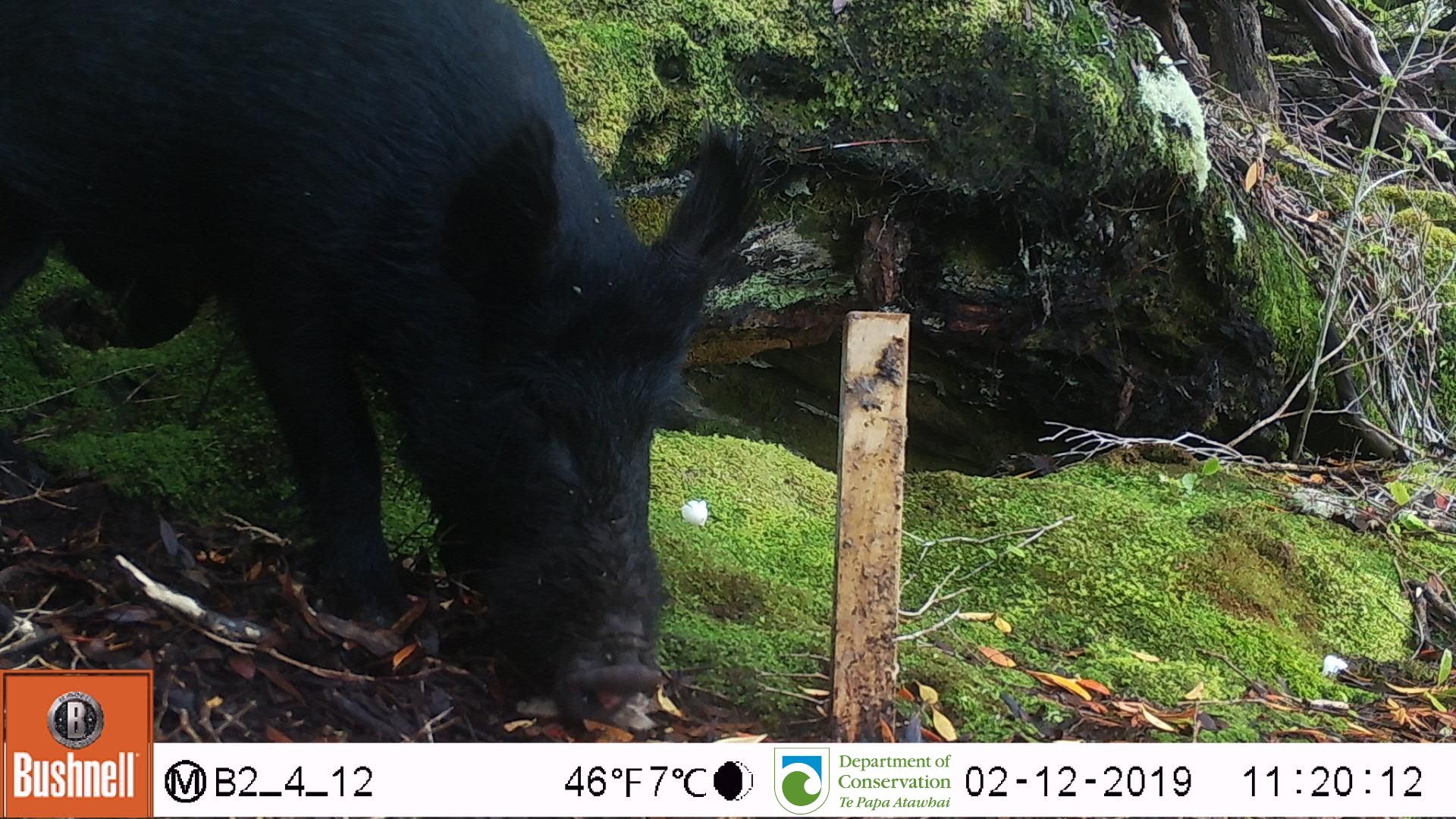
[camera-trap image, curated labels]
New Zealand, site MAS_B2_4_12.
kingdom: Animalia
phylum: Chordata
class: Mammalia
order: Artiodactyla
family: Suidae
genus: Sus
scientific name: Sus scrofa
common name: pig